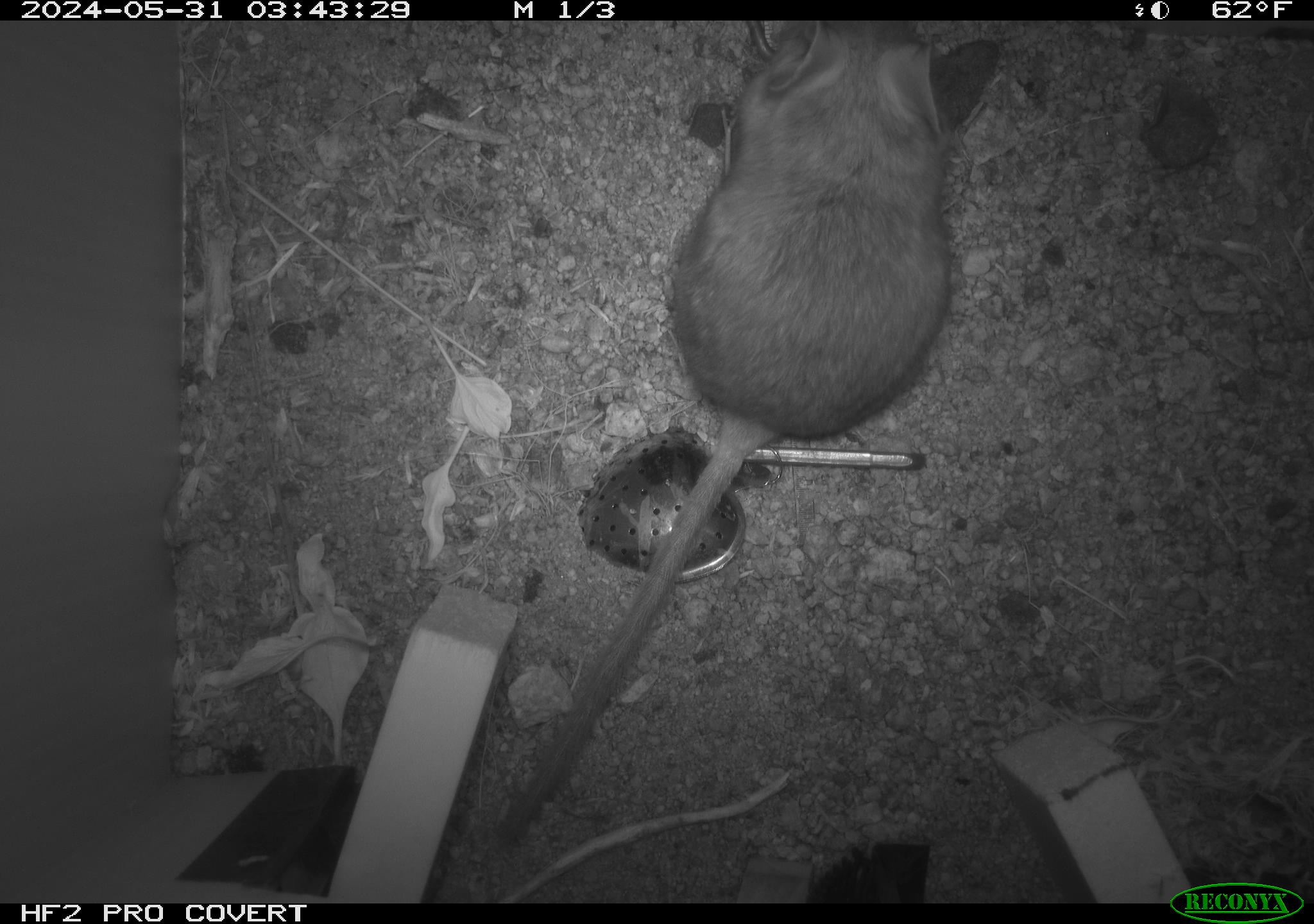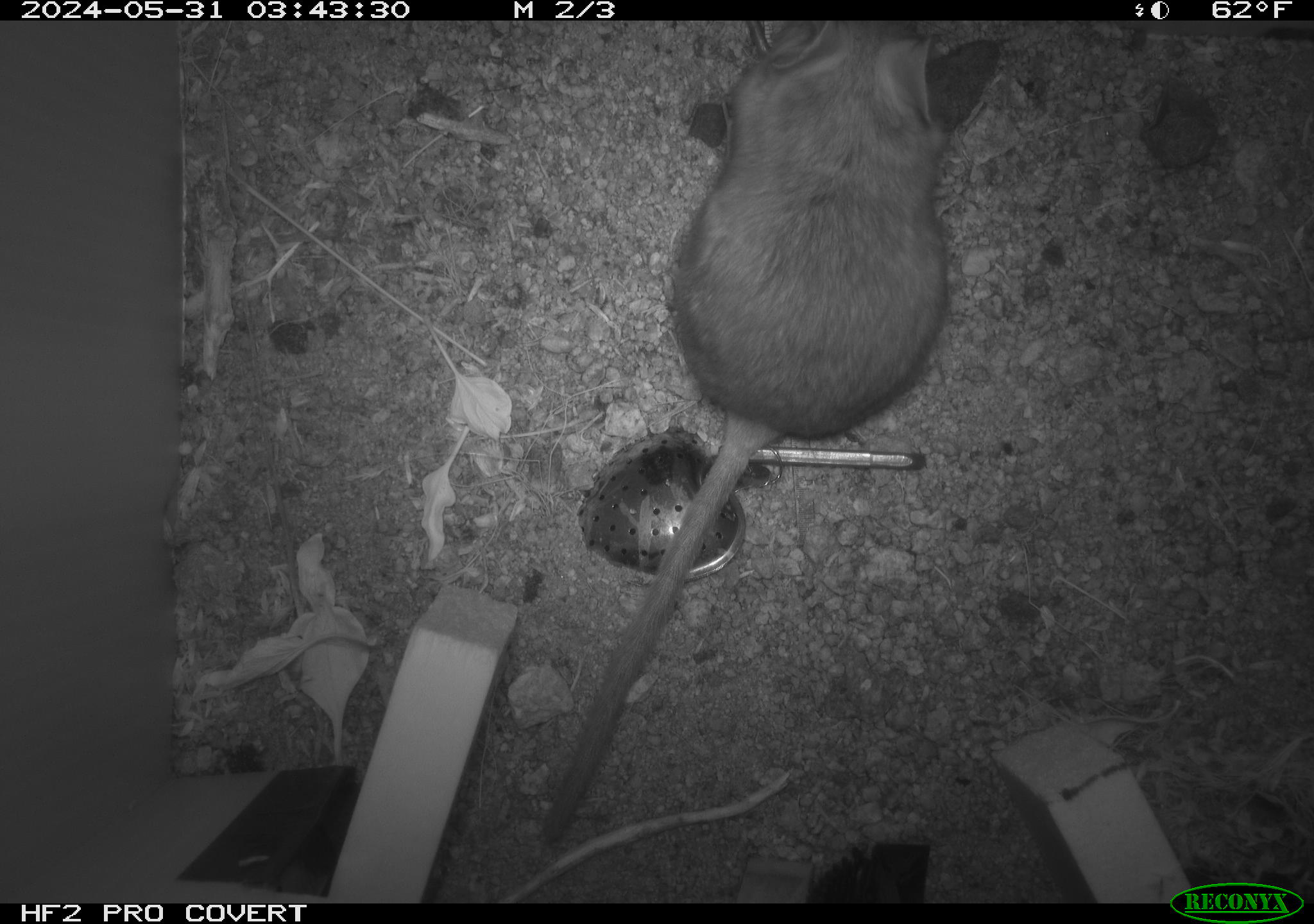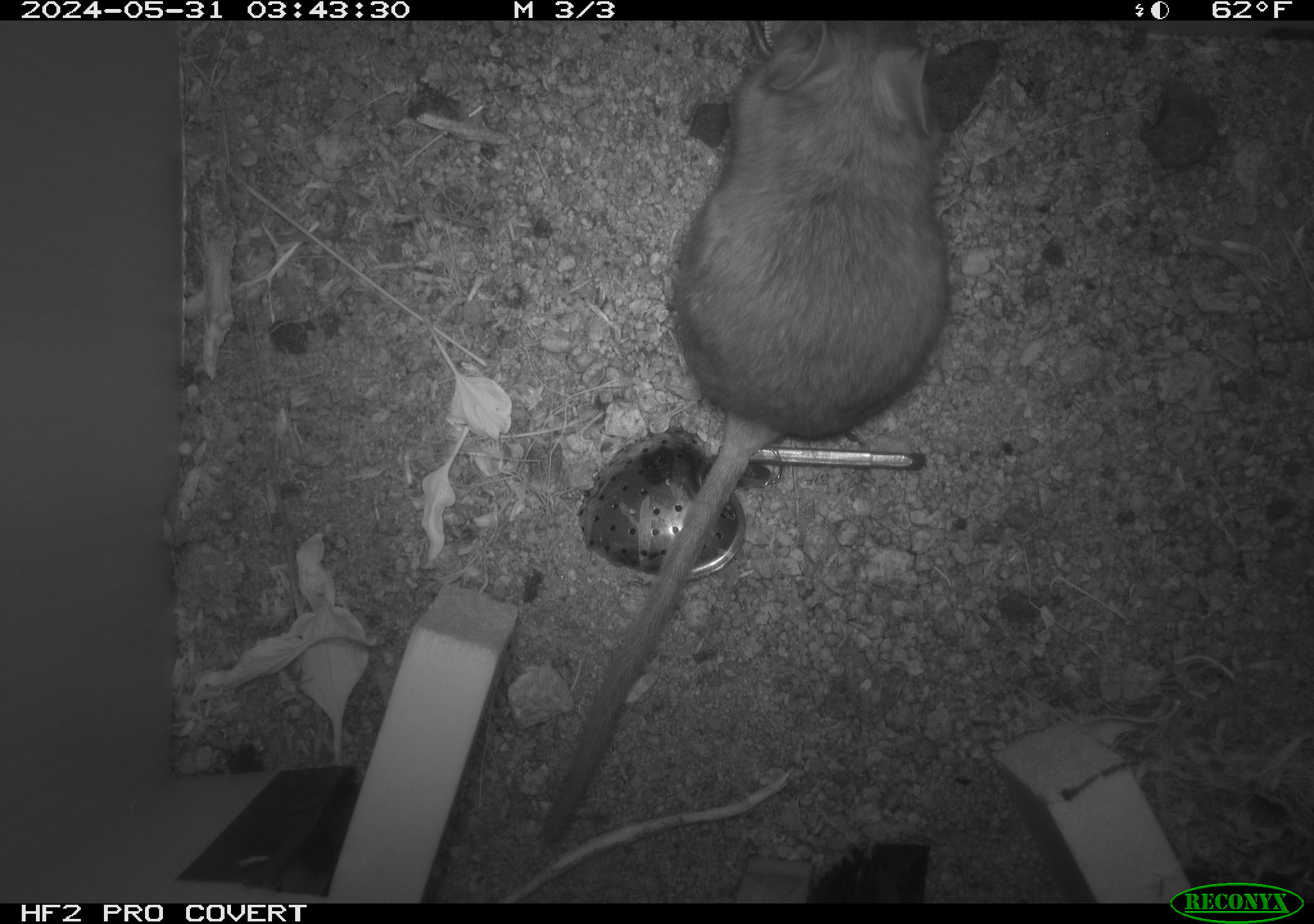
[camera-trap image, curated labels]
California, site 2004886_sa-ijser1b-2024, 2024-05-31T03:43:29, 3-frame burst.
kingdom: Animalia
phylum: Chordata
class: Mammalia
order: Rodentia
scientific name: Rodentia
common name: woodrat or rat or mouse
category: woodrat or rat or mouse species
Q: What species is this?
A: Woodrat or rat or mouse species (woodrat or rat or mouse) (Rodentia).